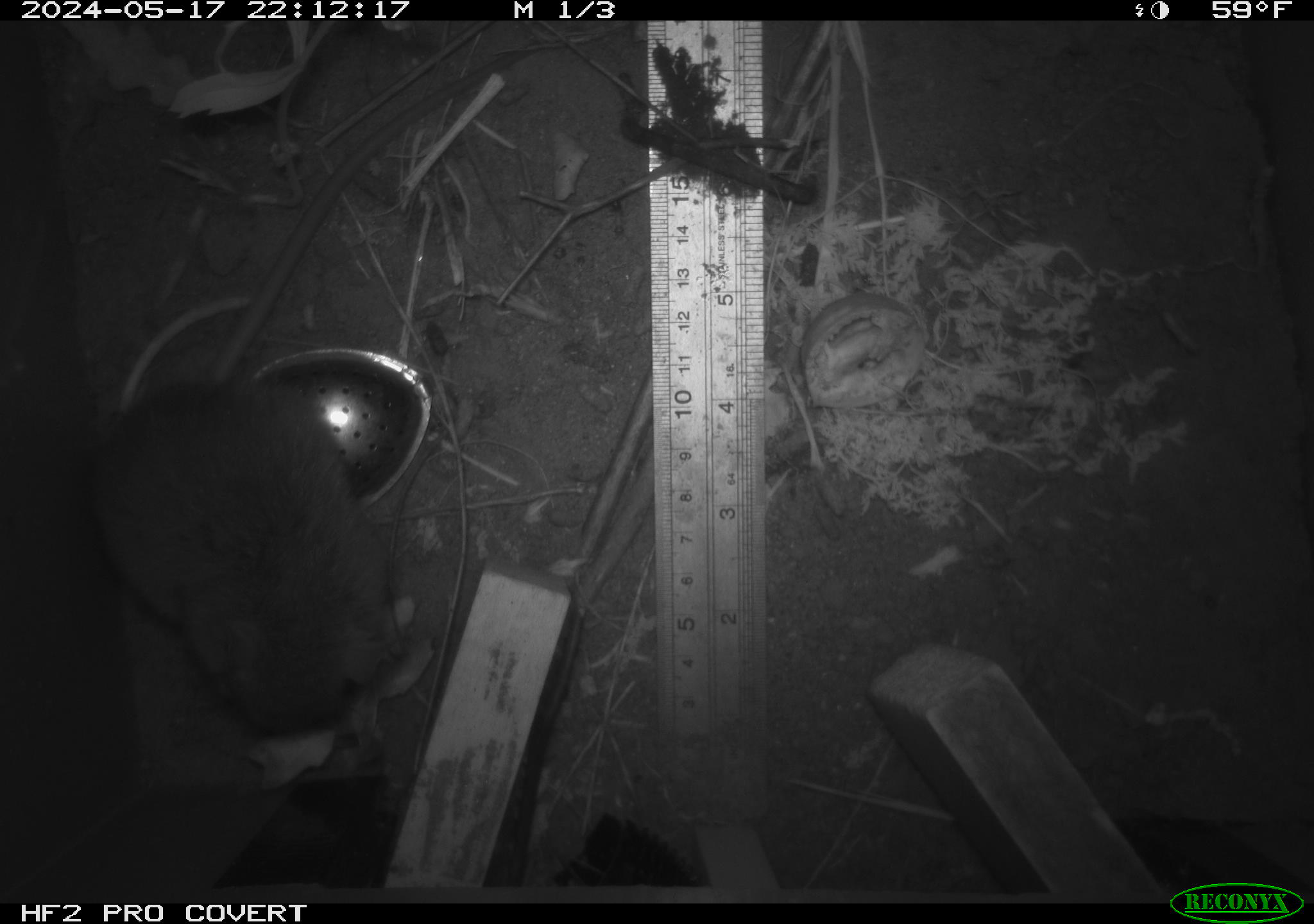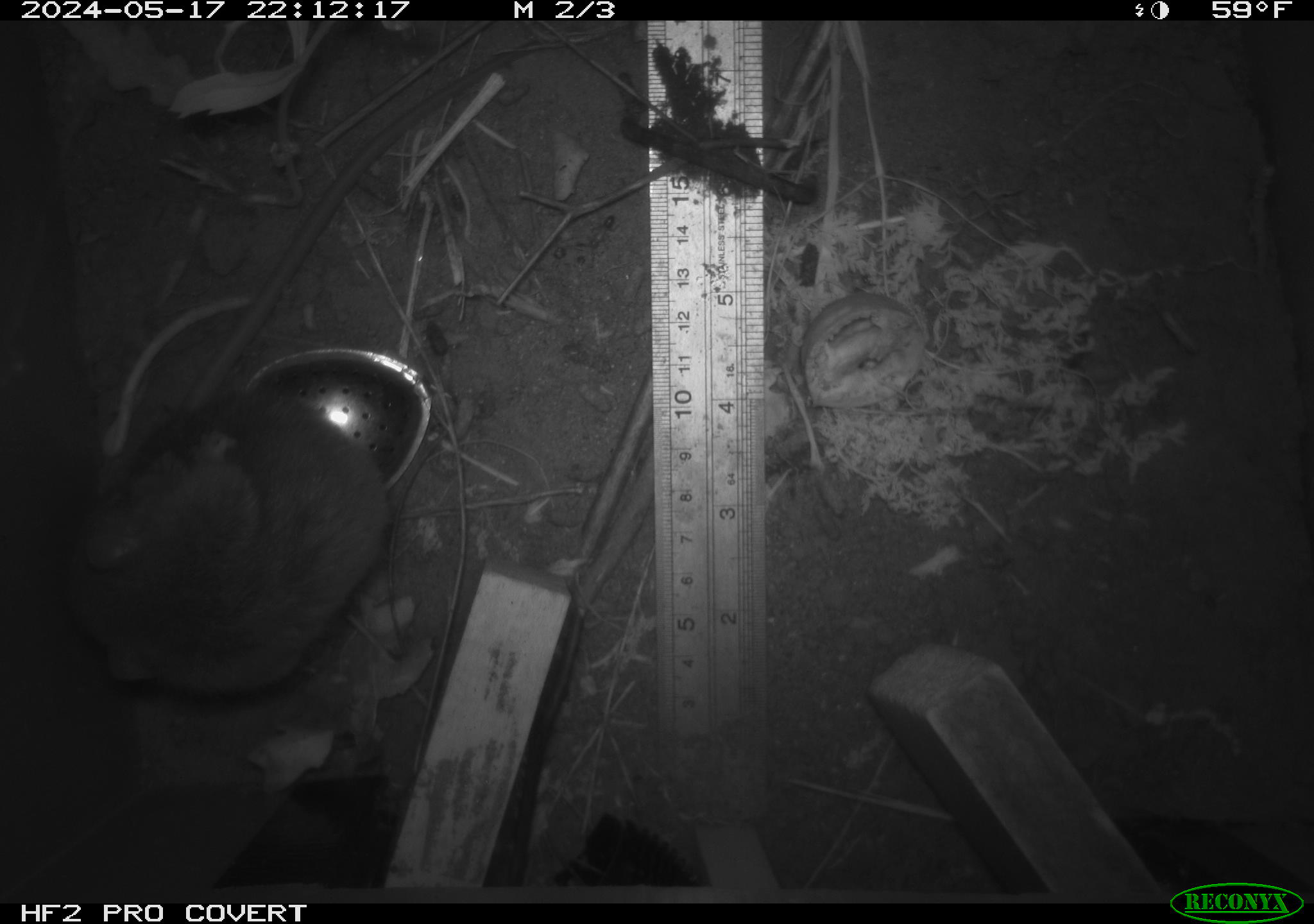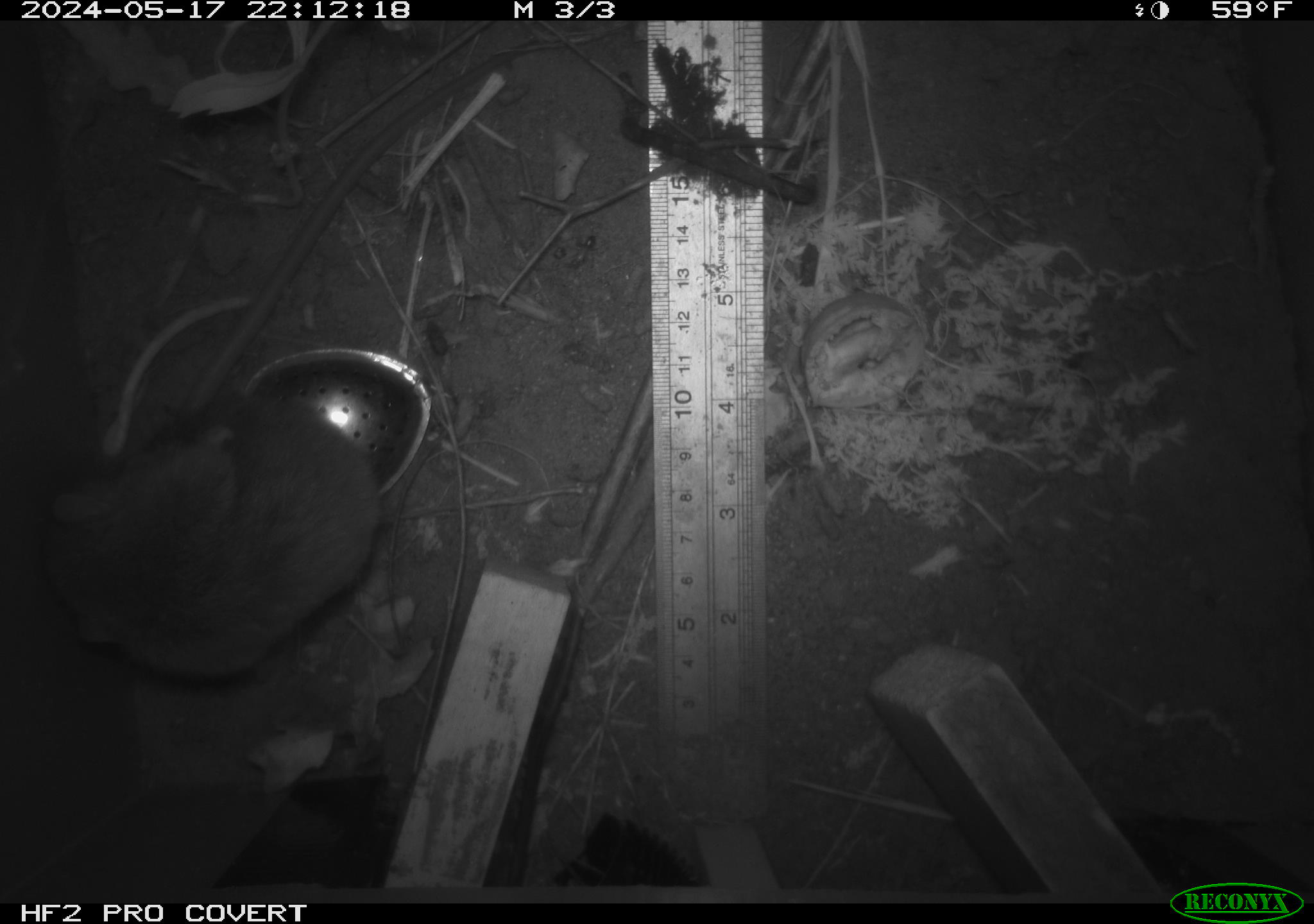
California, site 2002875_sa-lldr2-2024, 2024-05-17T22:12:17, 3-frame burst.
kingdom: Animalia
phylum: Chordata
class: Mammalia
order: Rodentia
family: Muridae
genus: Rattus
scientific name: Rattus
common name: rat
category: rattus species